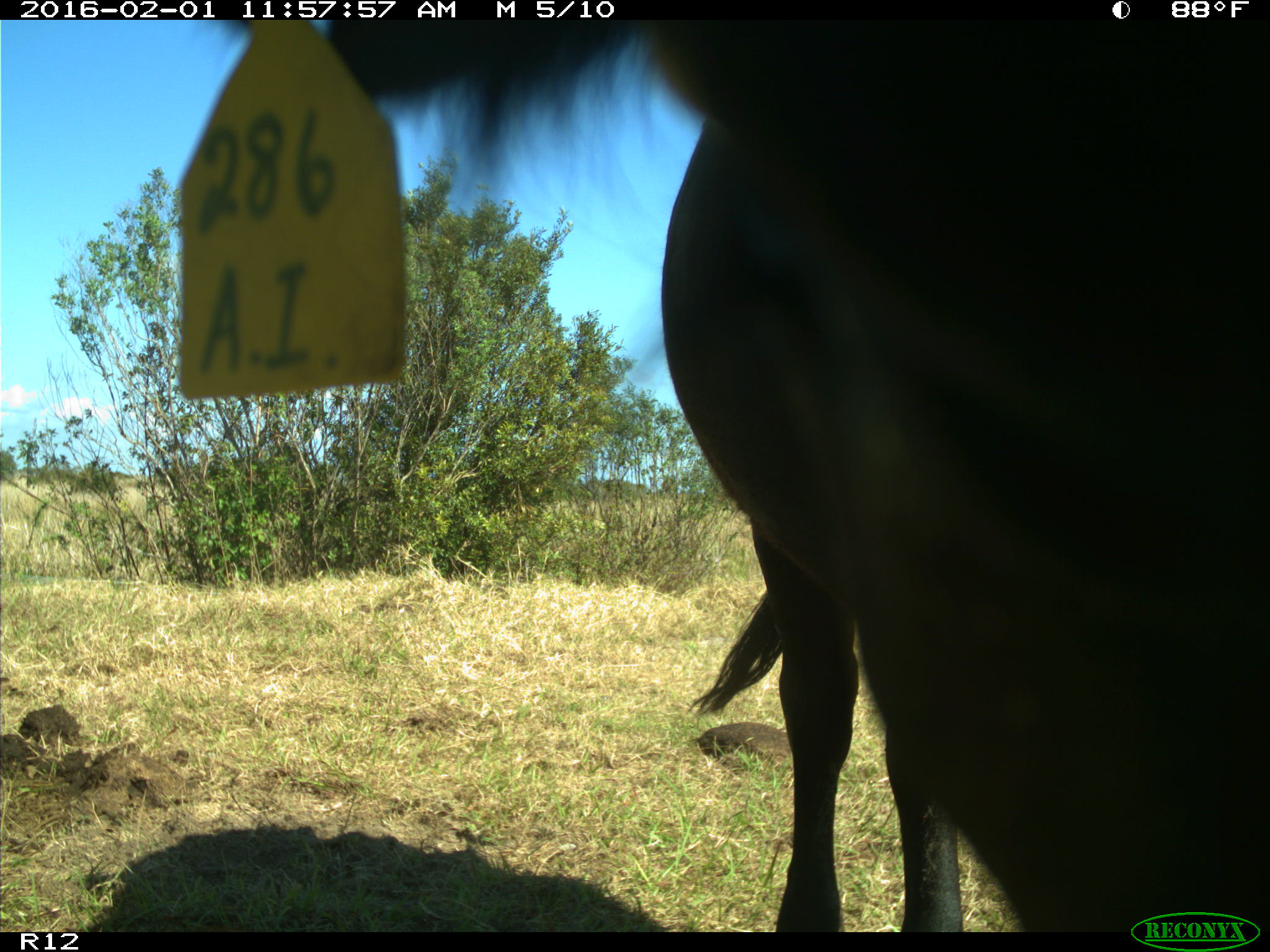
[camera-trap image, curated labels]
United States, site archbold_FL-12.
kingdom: Animalia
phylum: Chordata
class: Mammalia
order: Artiodactyla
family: Bovidae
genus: Bos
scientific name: Bos taurus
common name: domestic cow